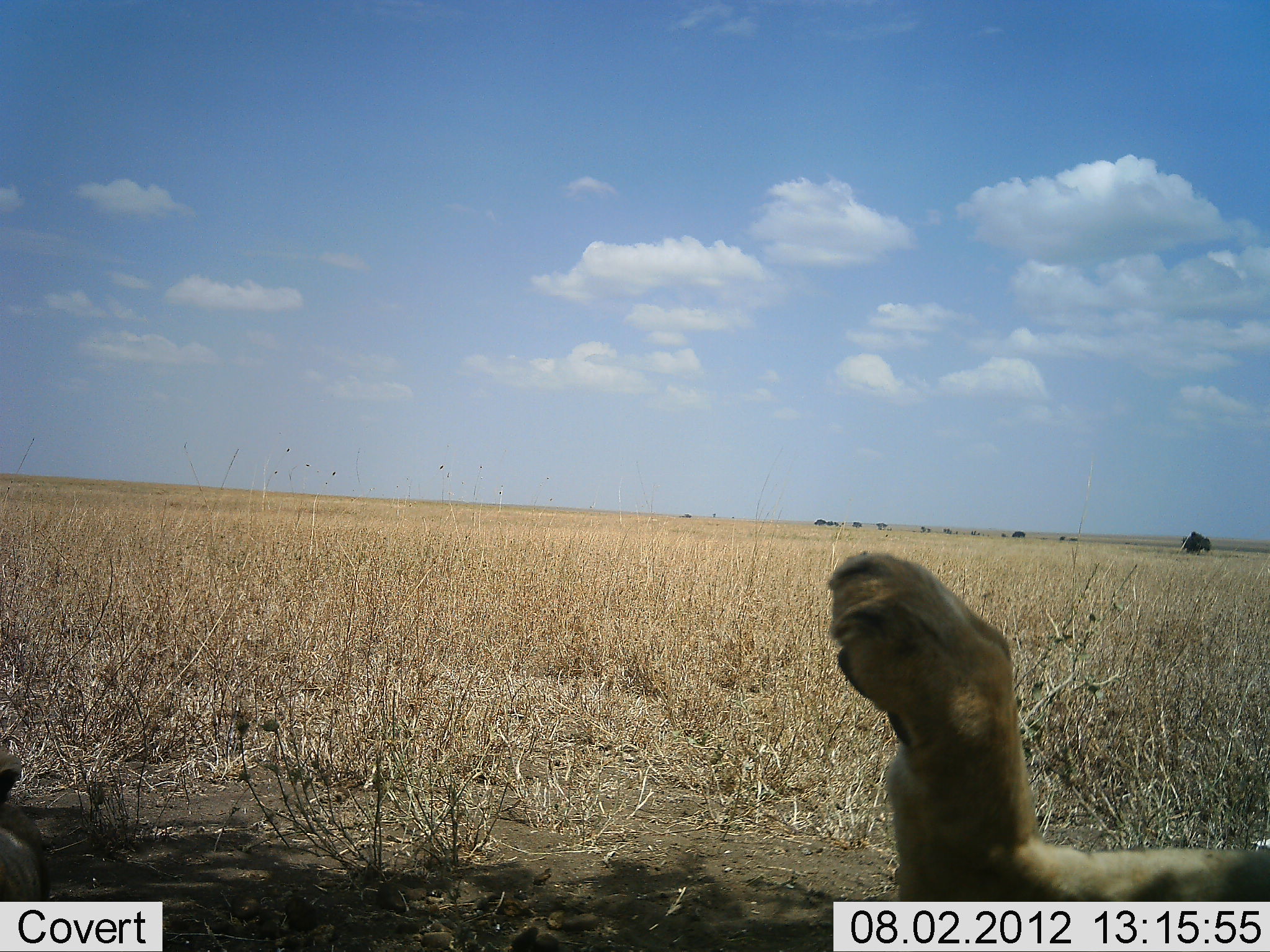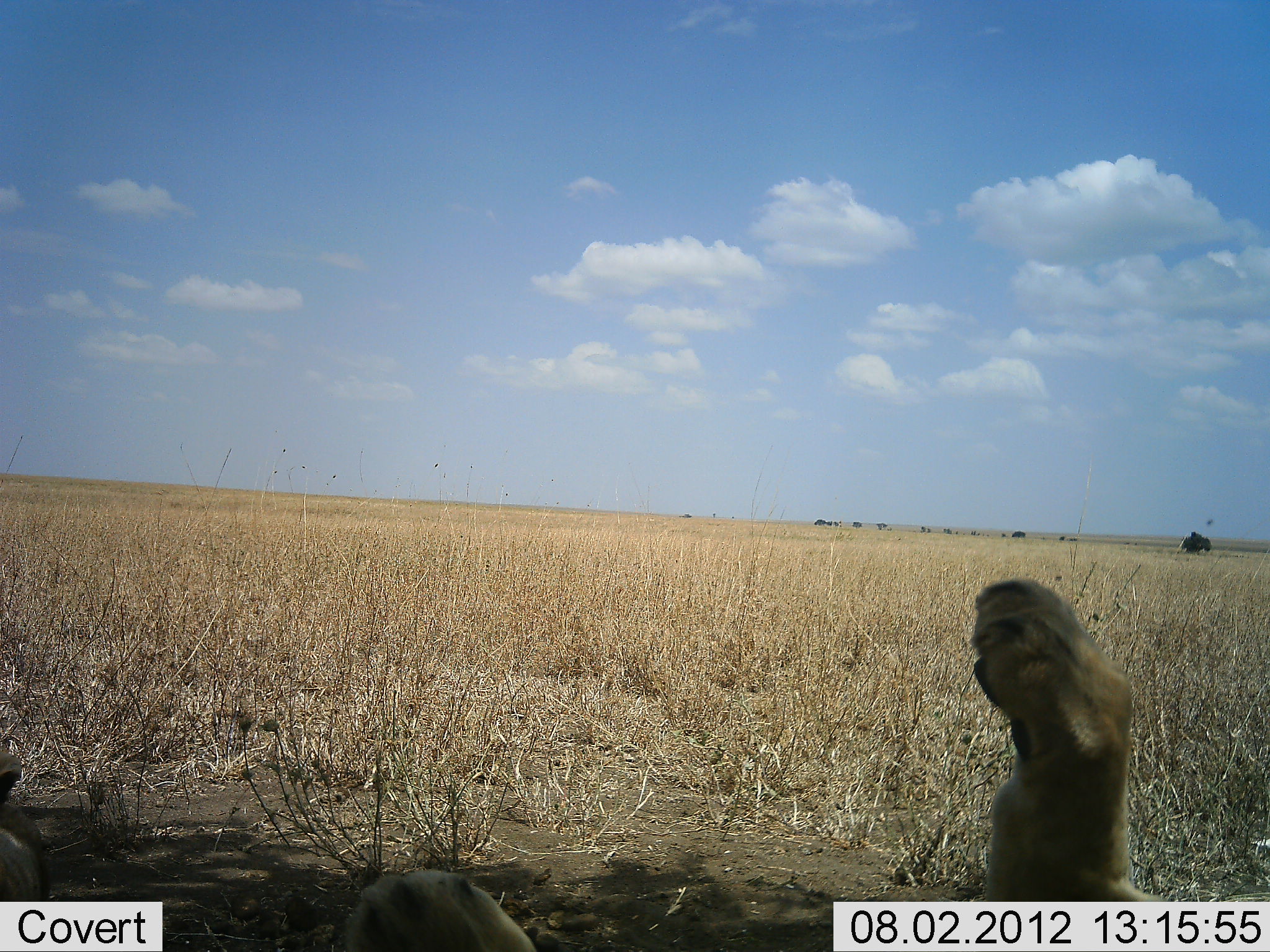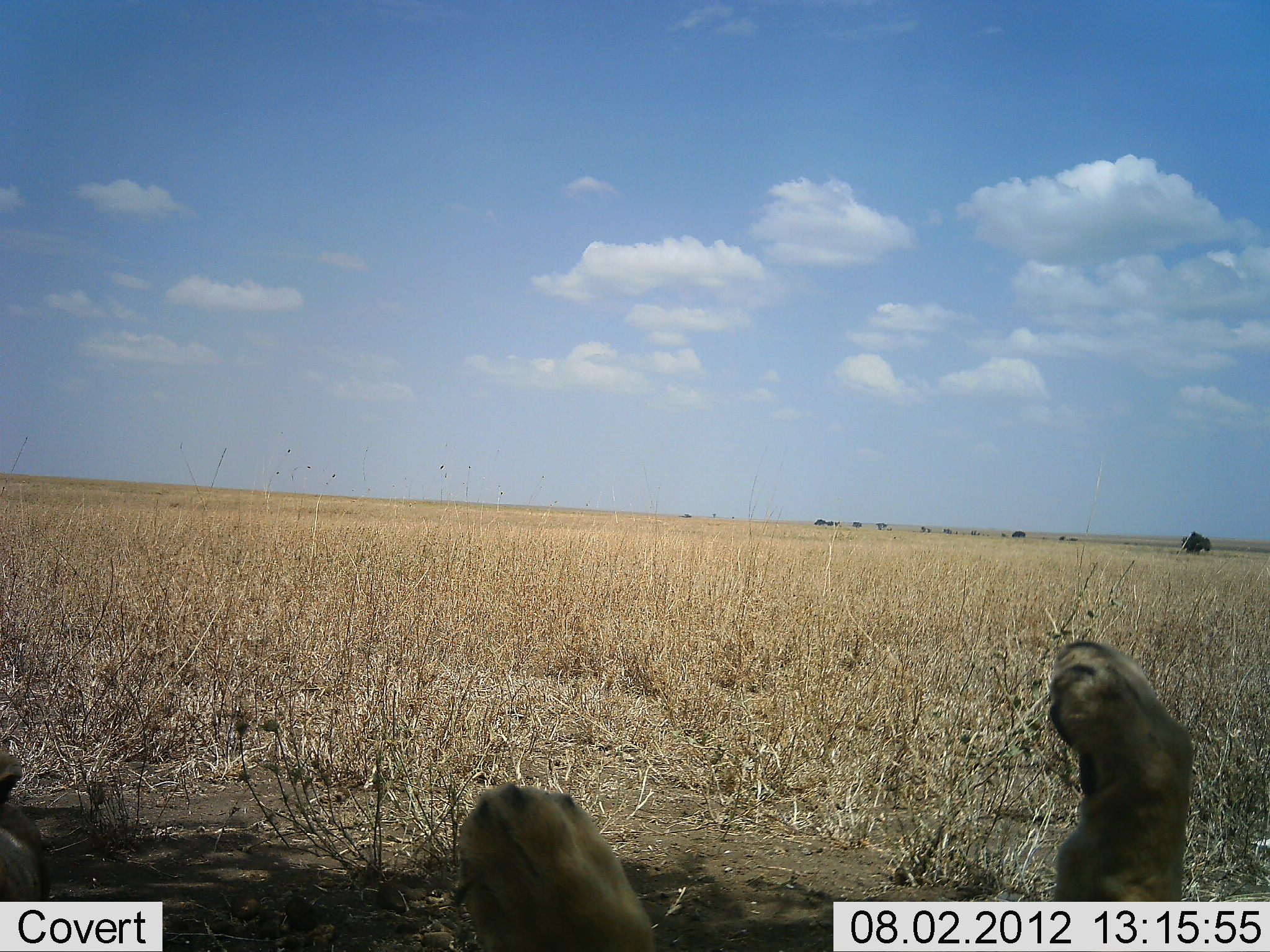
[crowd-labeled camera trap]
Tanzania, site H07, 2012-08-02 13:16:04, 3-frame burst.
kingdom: Animalia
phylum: Chordata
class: Mammalia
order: Carnivora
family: Felidae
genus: Panthera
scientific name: Panthera leo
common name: lion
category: lionfemale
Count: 1.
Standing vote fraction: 0%.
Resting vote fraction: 90%.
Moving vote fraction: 0%.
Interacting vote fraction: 20%.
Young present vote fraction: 0%.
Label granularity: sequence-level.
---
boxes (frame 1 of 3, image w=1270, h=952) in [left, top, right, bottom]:
animal: [828, 551, 1270, 952]; [0, 746, 49, 901]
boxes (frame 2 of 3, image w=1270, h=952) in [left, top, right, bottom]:
animal: [969, 573, 1192, 952]; [341, 870, 537, 952]; [0, 750, 54, 901]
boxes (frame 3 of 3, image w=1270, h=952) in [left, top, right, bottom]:
animal: [1044, 638, 1199, 952]; [456, 787, 657, 952]; [0, 743, 62, 901]